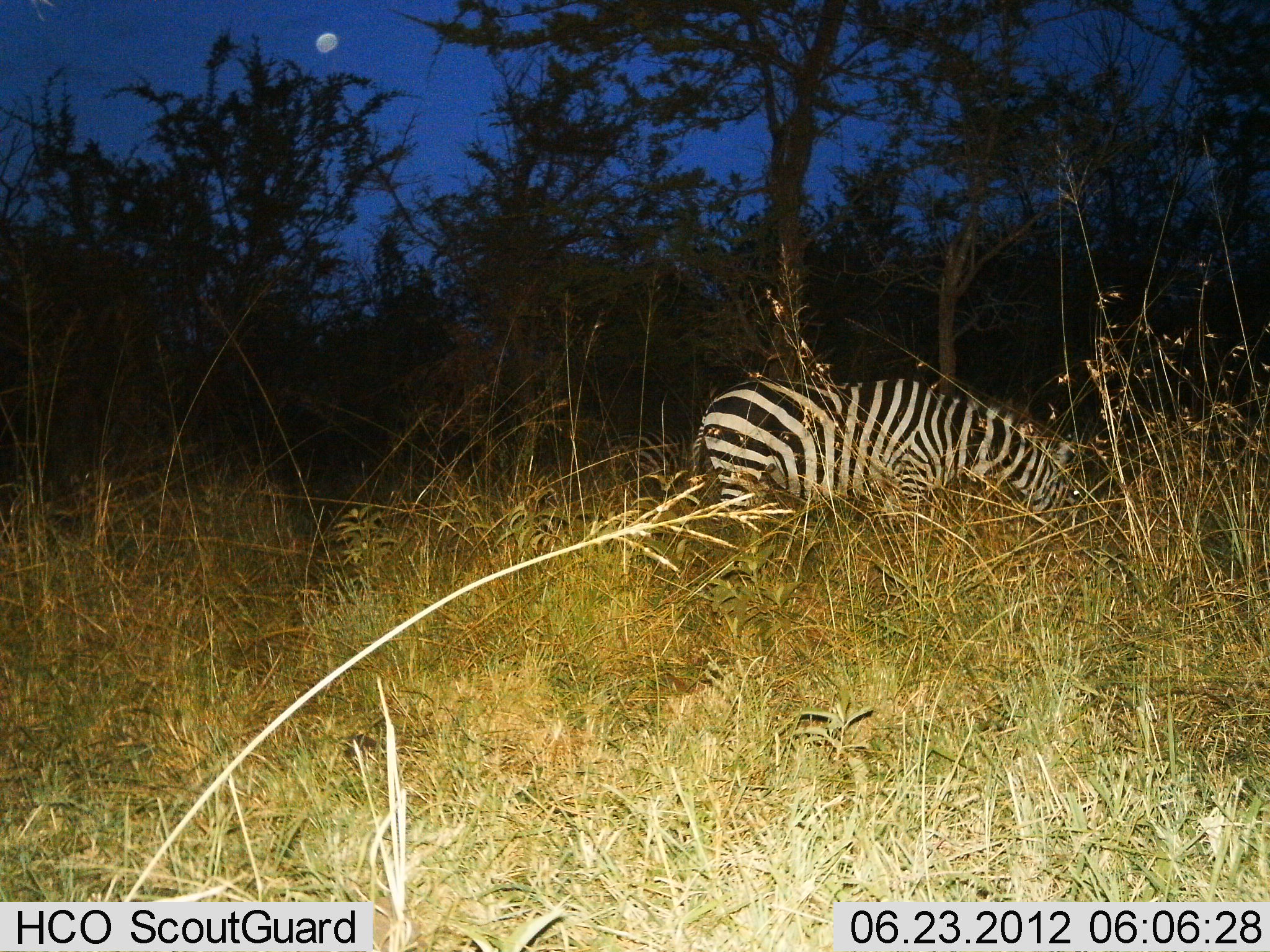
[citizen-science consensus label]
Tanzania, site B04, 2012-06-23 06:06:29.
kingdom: Animalia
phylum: Chordata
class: Mammalia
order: Perissodactyla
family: Equidae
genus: Equus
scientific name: Equus quagga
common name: plains zebra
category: zebra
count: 1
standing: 30%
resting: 0%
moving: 0%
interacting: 0%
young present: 0%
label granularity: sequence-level